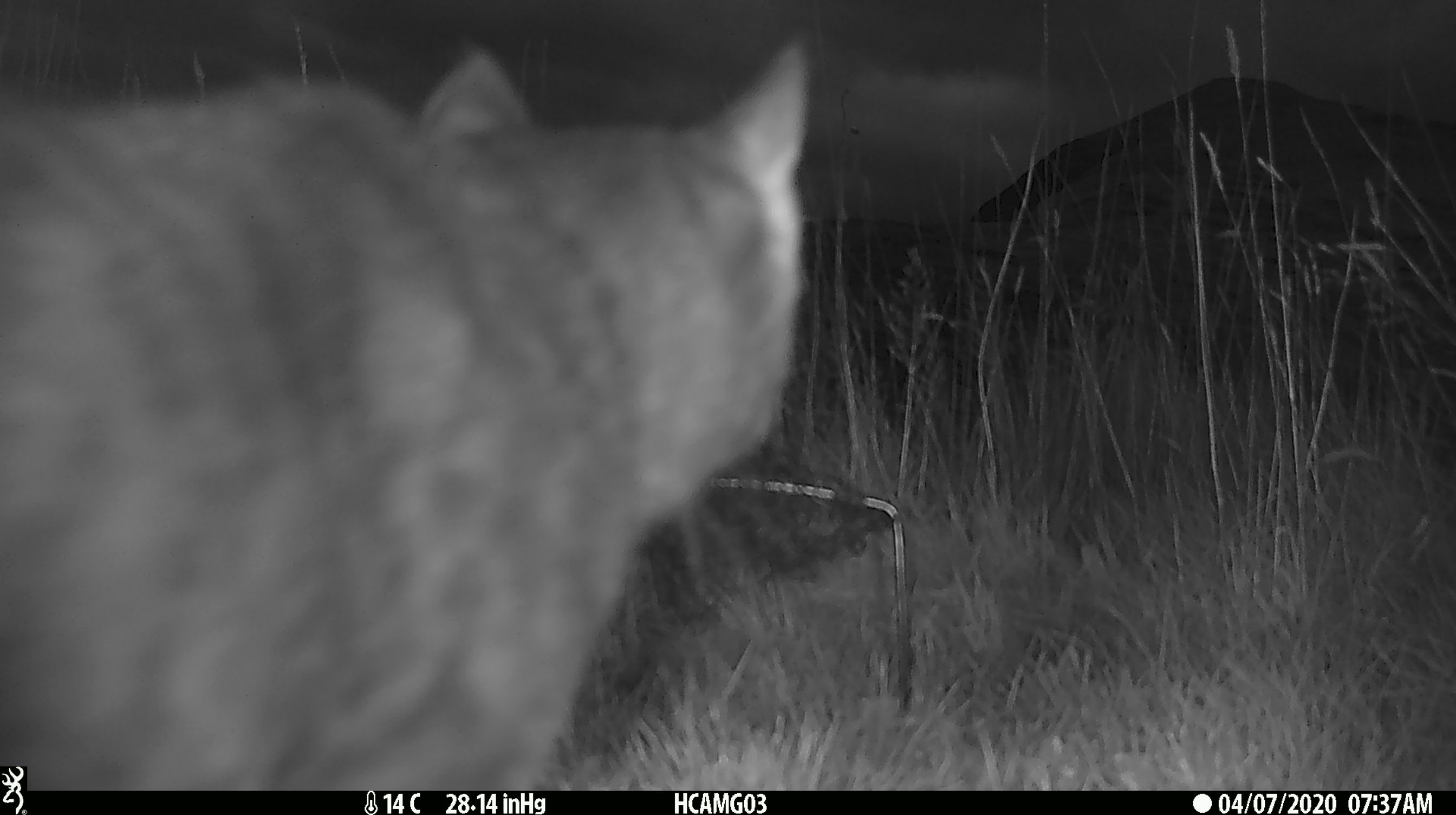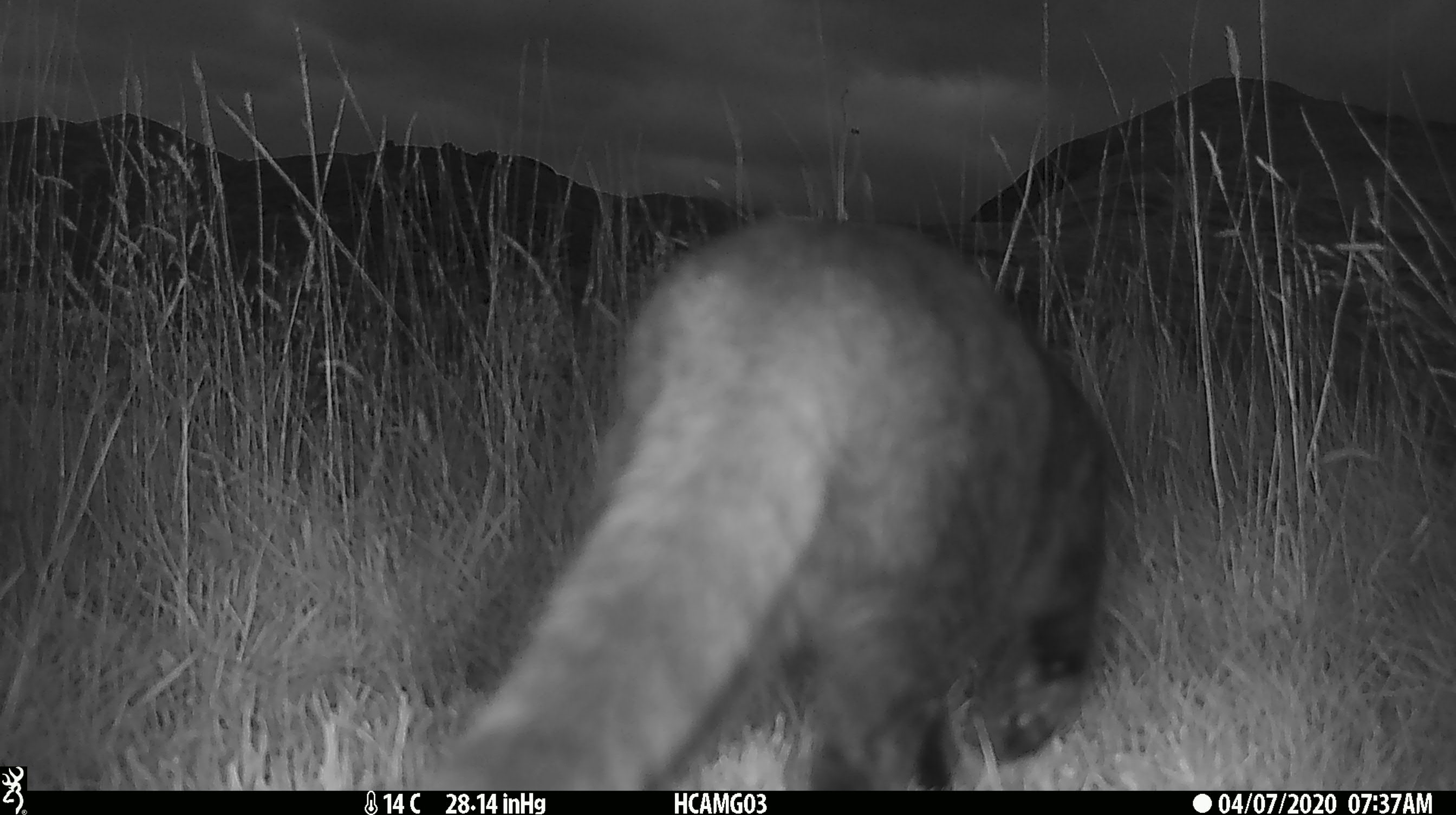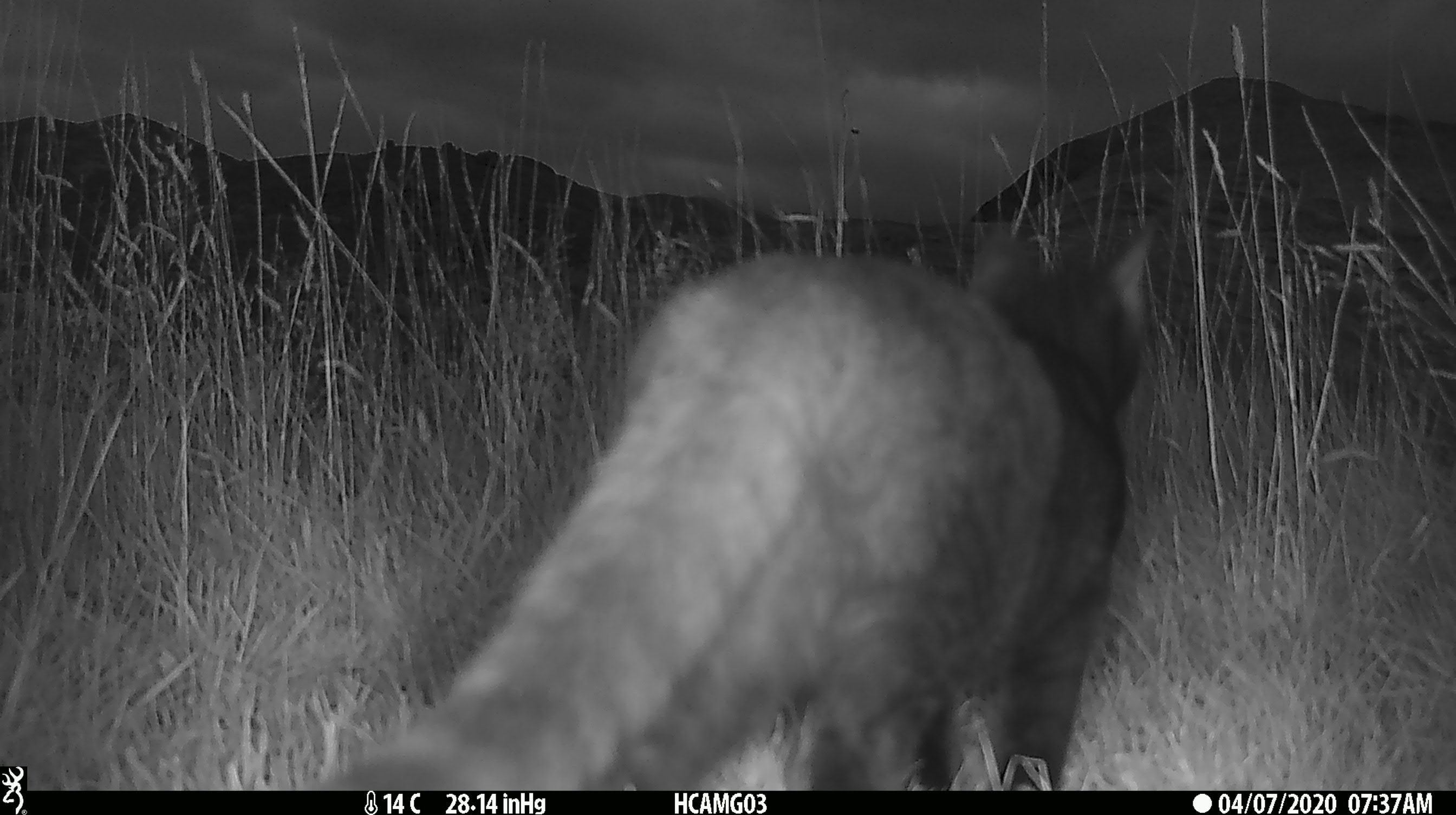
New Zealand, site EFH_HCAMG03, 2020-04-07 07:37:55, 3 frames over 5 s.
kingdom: Animalia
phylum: Chordata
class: Mammalia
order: Carnivora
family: Felidae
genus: Felis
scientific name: Felis catus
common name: domestic cat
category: cat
Cat (domestic cat) (Felis catus).